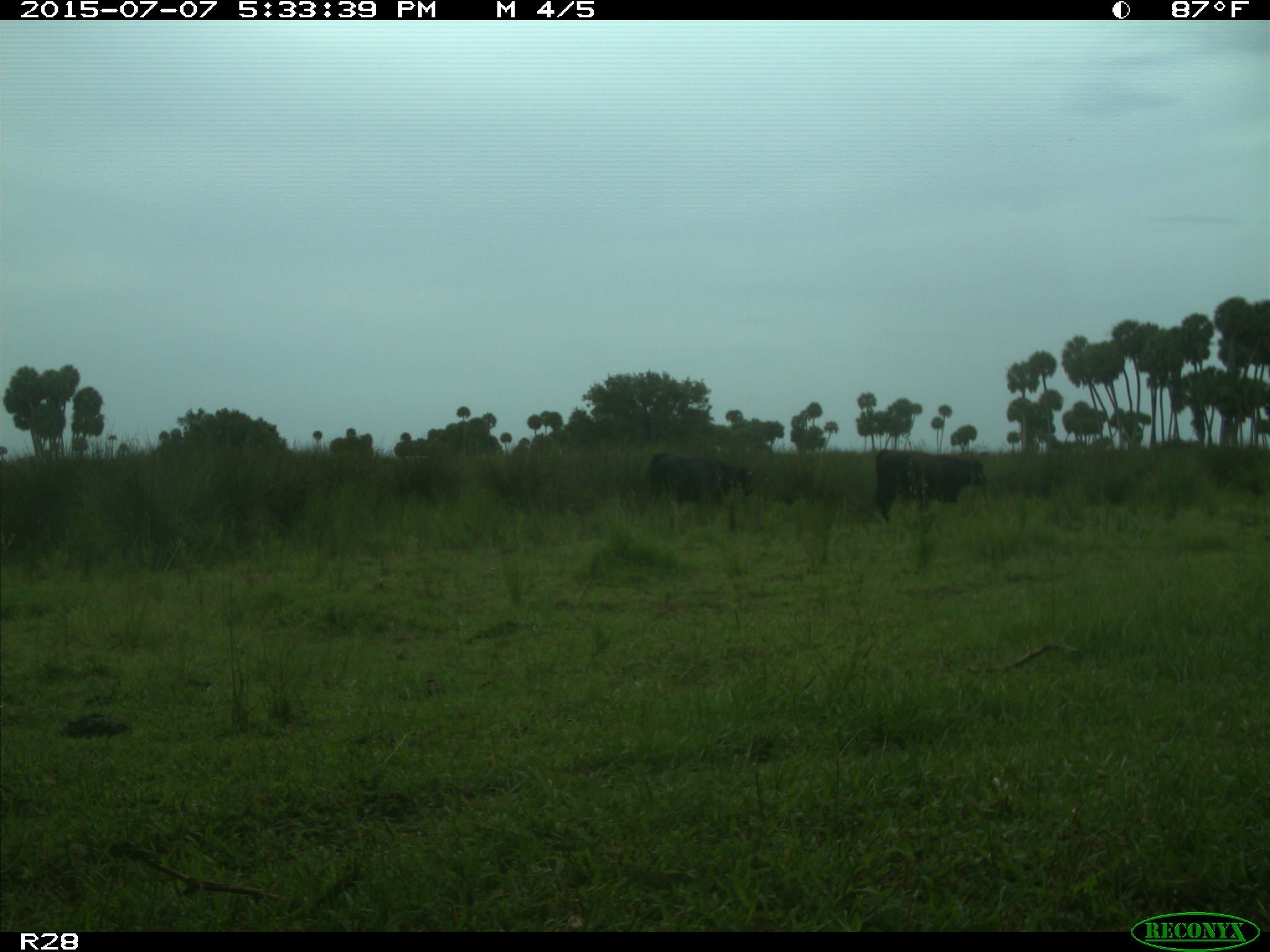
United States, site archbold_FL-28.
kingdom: Animalia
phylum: Chordata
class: Mammalia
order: Artiodactyla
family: Bovidae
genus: Bos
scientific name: Bos taurus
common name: domestic cow